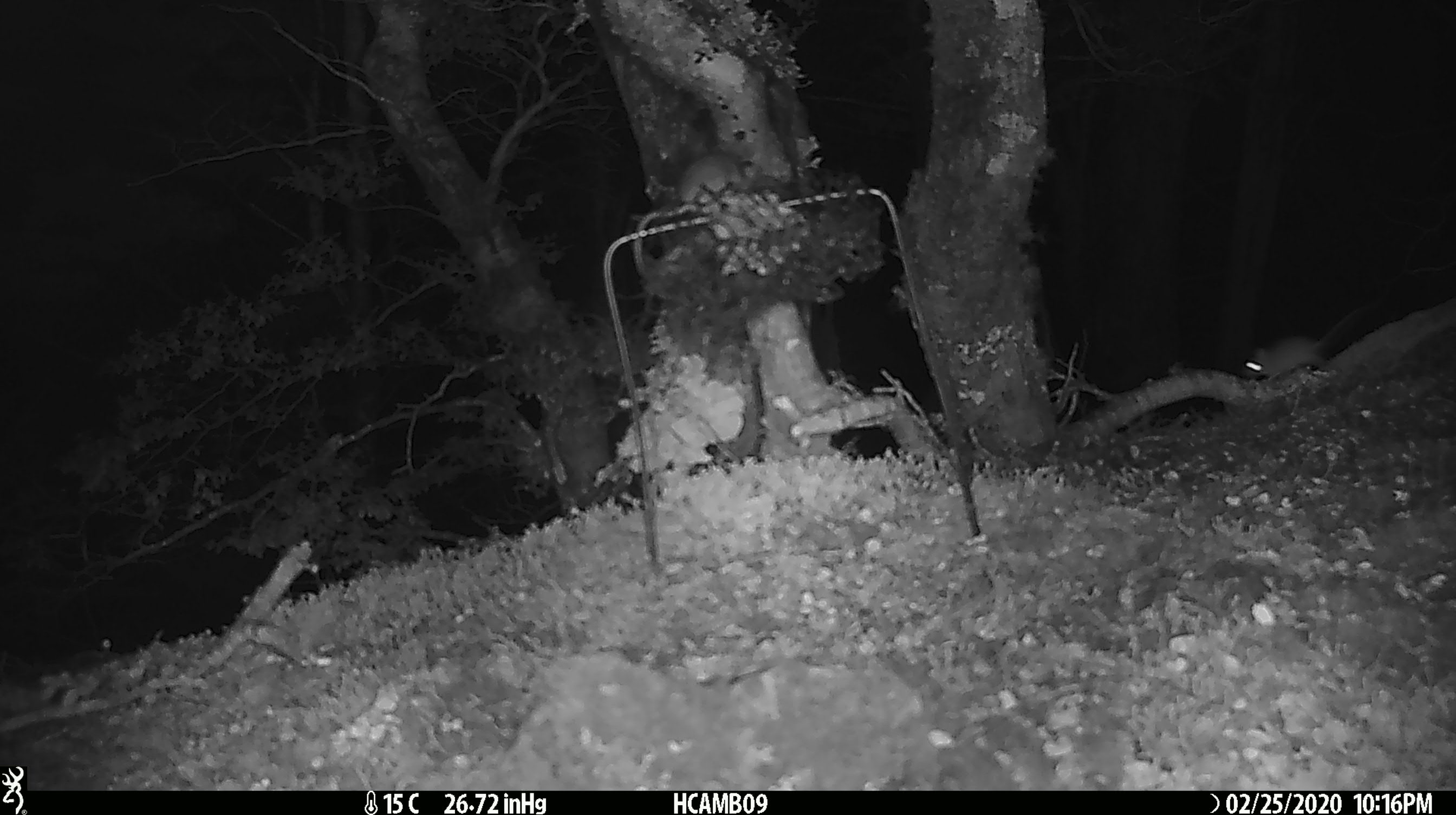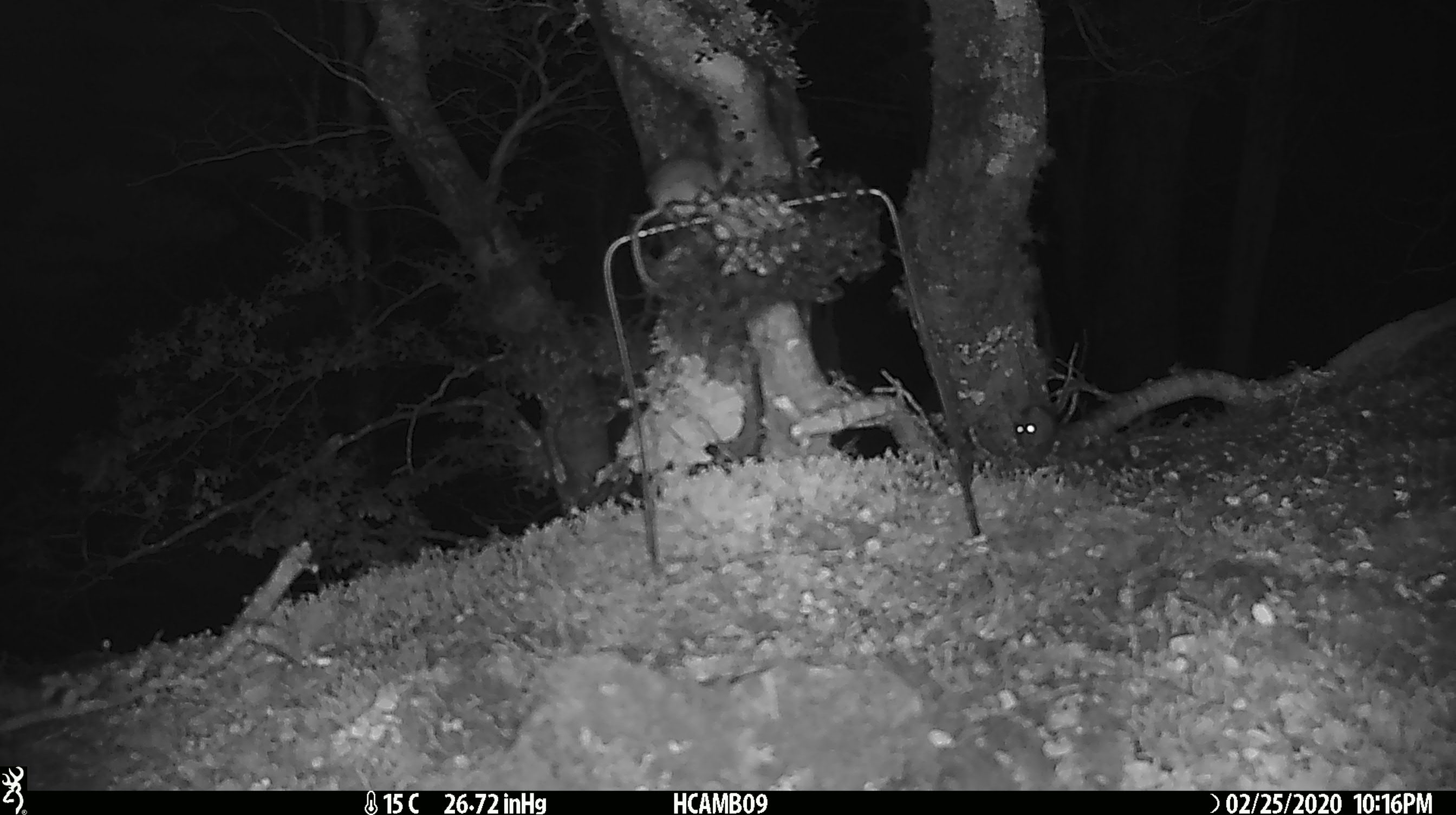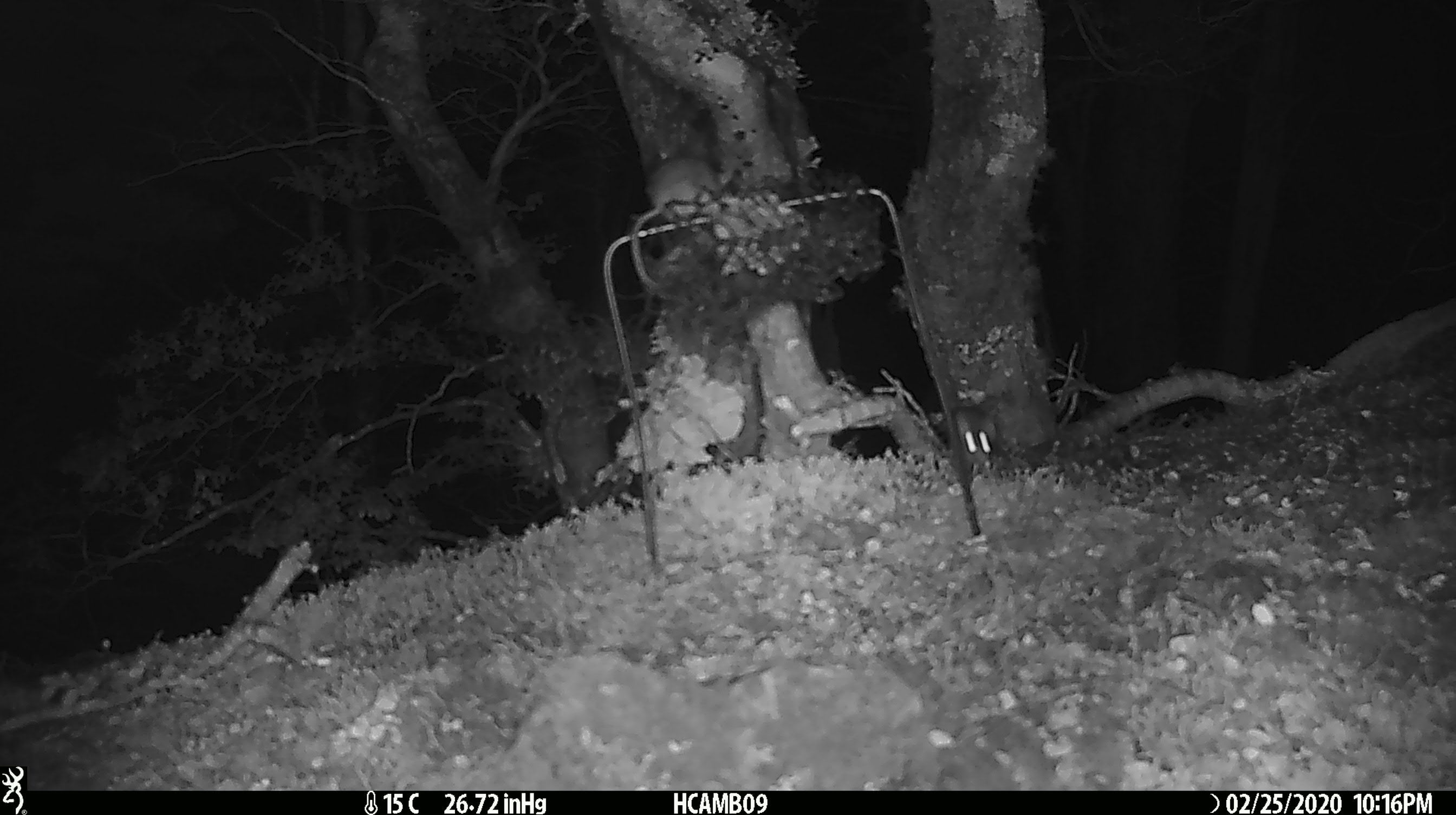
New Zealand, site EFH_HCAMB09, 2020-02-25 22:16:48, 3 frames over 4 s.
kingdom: Animalia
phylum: Chordata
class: Mammalia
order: Rodentia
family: Muridae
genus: Mus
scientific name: Mus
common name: mouse